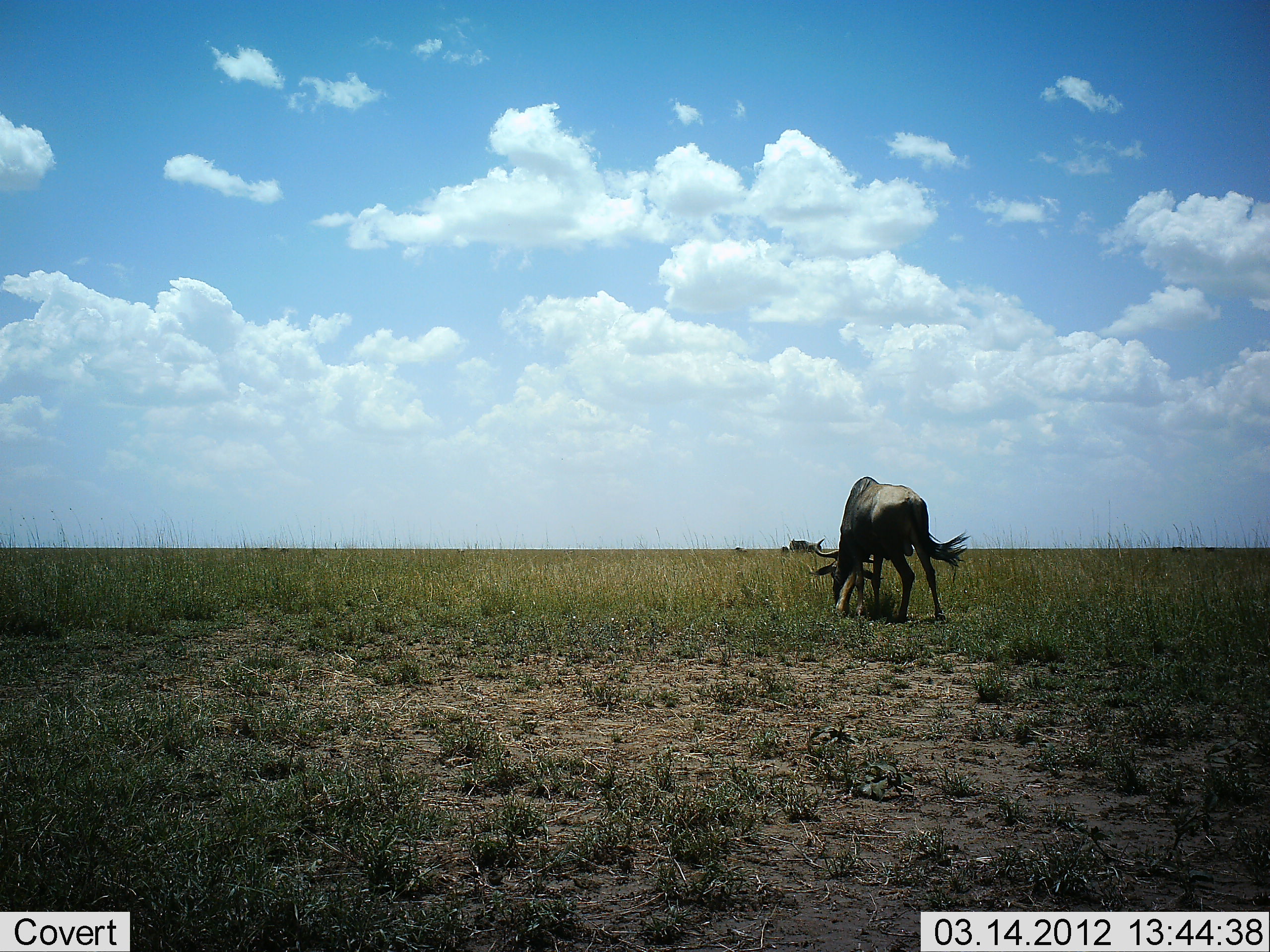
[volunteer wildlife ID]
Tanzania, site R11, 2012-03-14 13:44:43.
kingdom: Animalia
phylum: Chordata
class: Mammalia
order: Artiodactyla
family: Bovidae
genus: Connochaetes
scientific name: Connochaetes taurinus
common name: blue wildebeest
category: wildebeest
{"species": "wildebeest (blue wildebeest) (Connochaetes taurinus)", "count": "1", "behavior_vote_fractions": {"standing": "43%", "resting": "7%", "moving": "7%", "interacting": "0%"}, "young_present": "0%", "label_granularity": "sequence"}